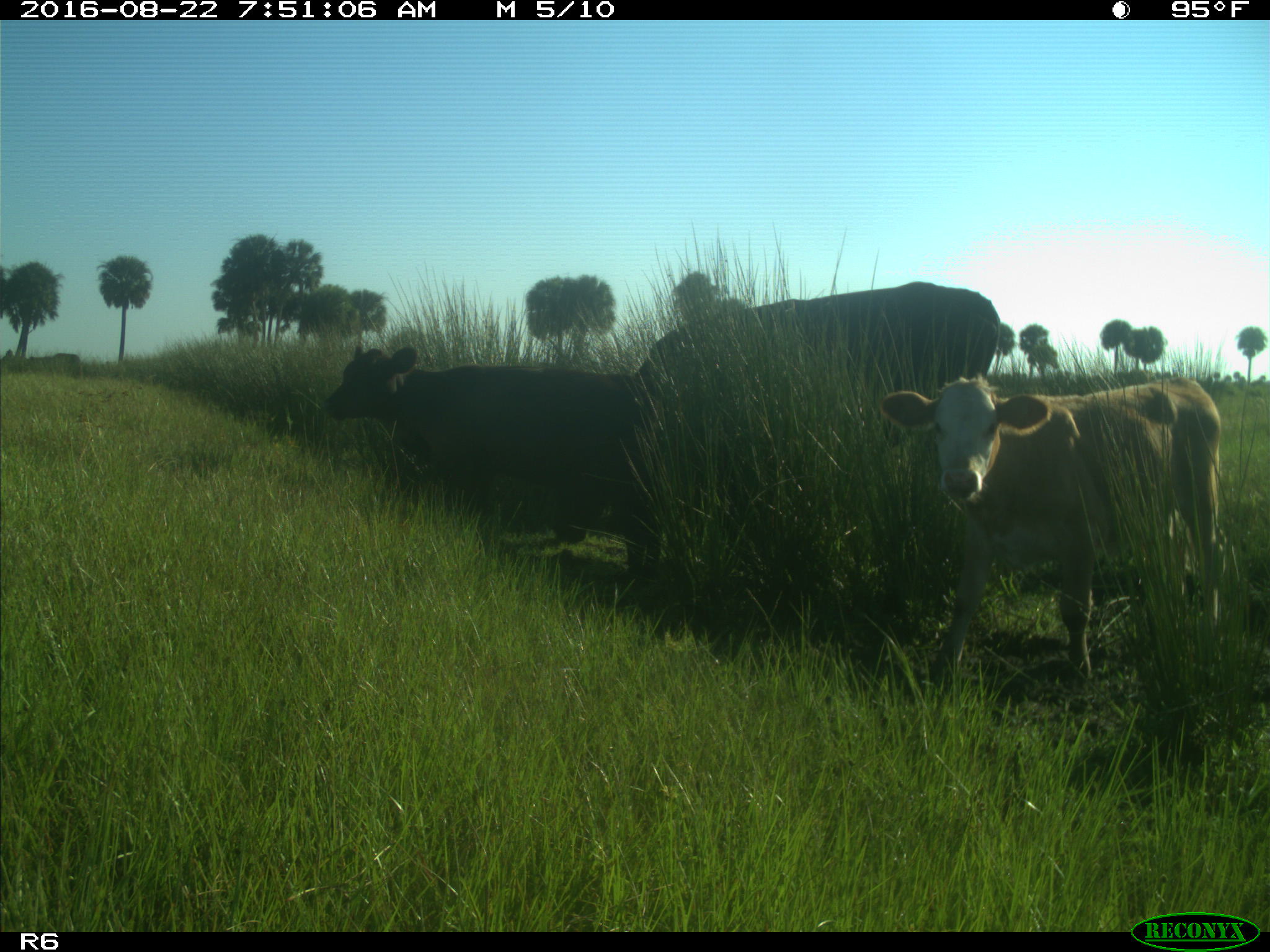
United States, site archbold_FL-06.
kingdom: Animalia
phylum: Chordata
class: Mammalia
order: Artiodactyla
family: Bovidae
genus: Bos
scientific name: Bos taurus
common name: domestic cow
Bos taurus (domestic cow).